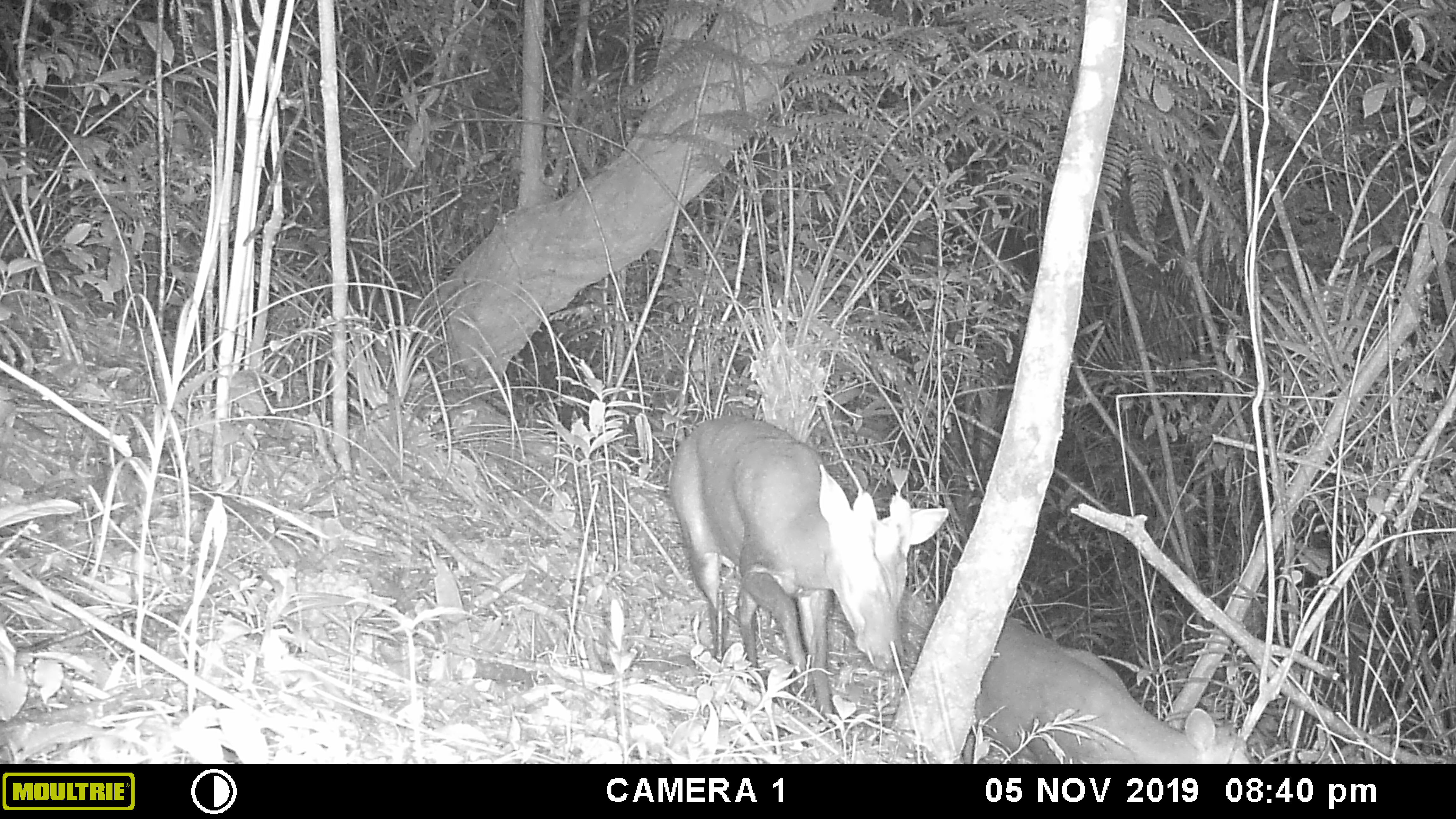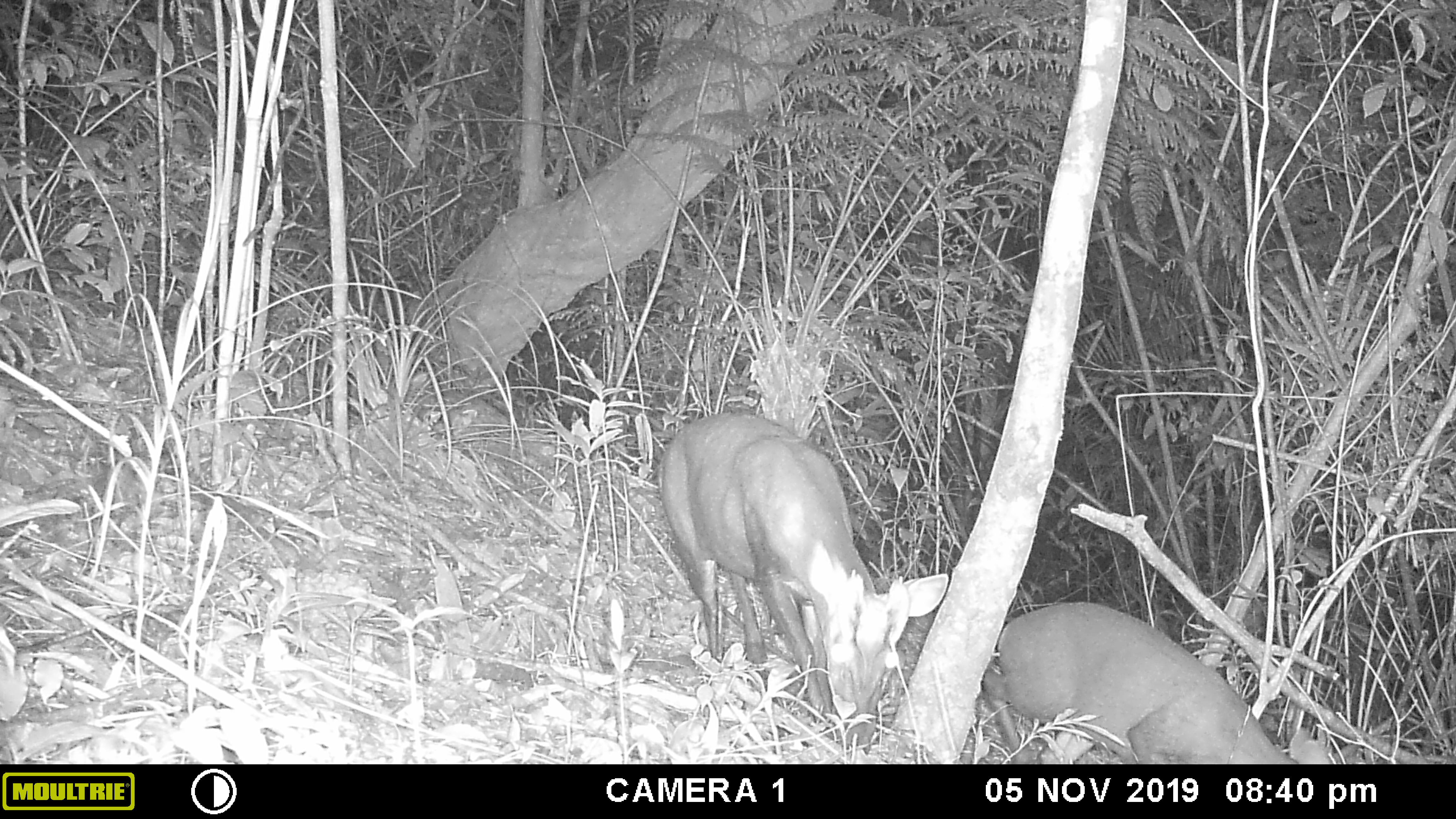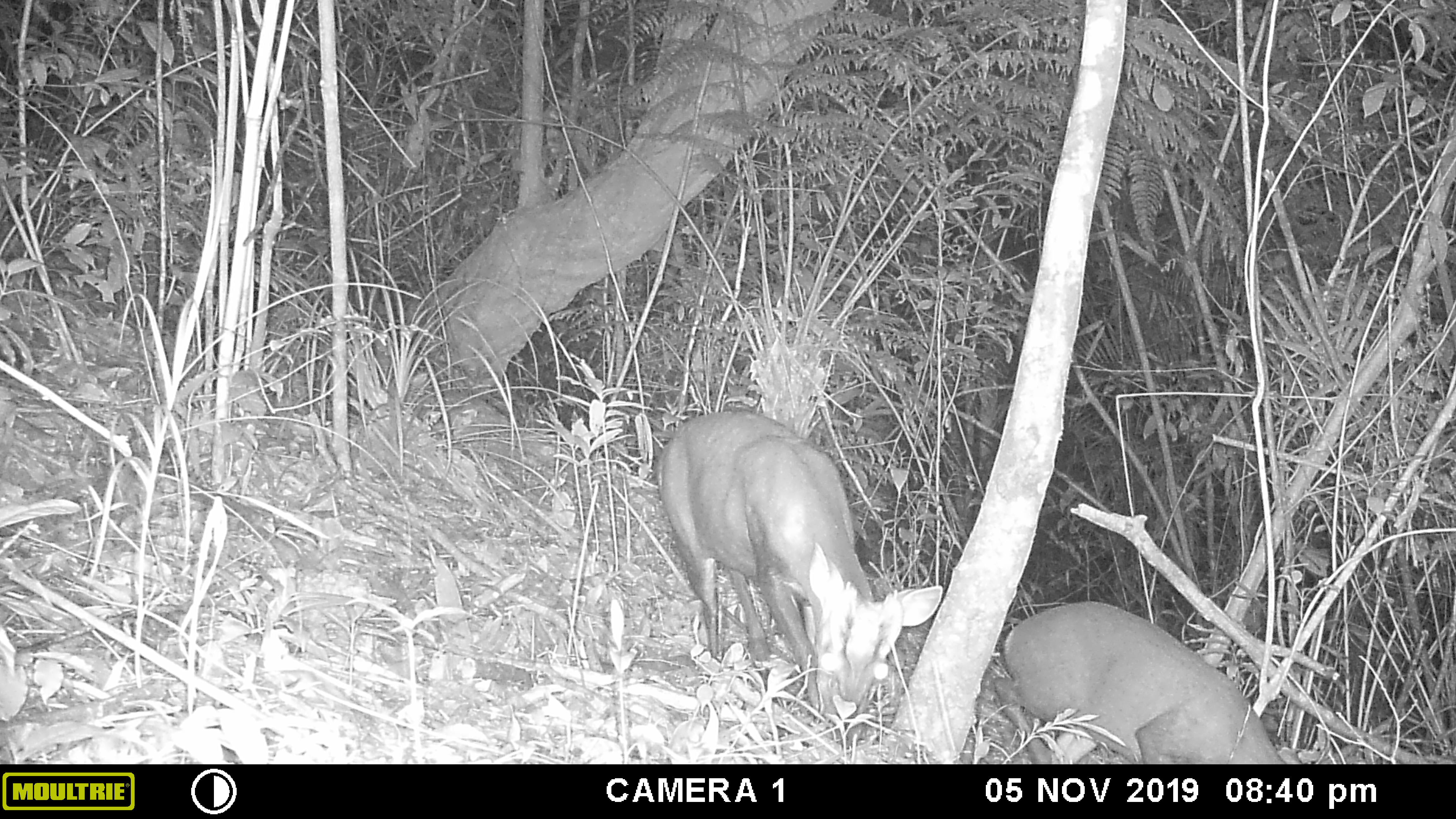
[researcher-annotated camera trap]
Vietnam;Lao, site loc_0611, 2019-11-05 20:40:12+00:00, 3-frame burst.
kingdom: Animalia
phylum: Chordata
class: Mammalia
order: Artiodactyla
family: Cervidae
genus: Muntiacus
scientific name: Muntiacus rooseveltorum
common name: roosevelt's muntjac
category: roosevelts muntjac group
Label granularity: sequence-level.